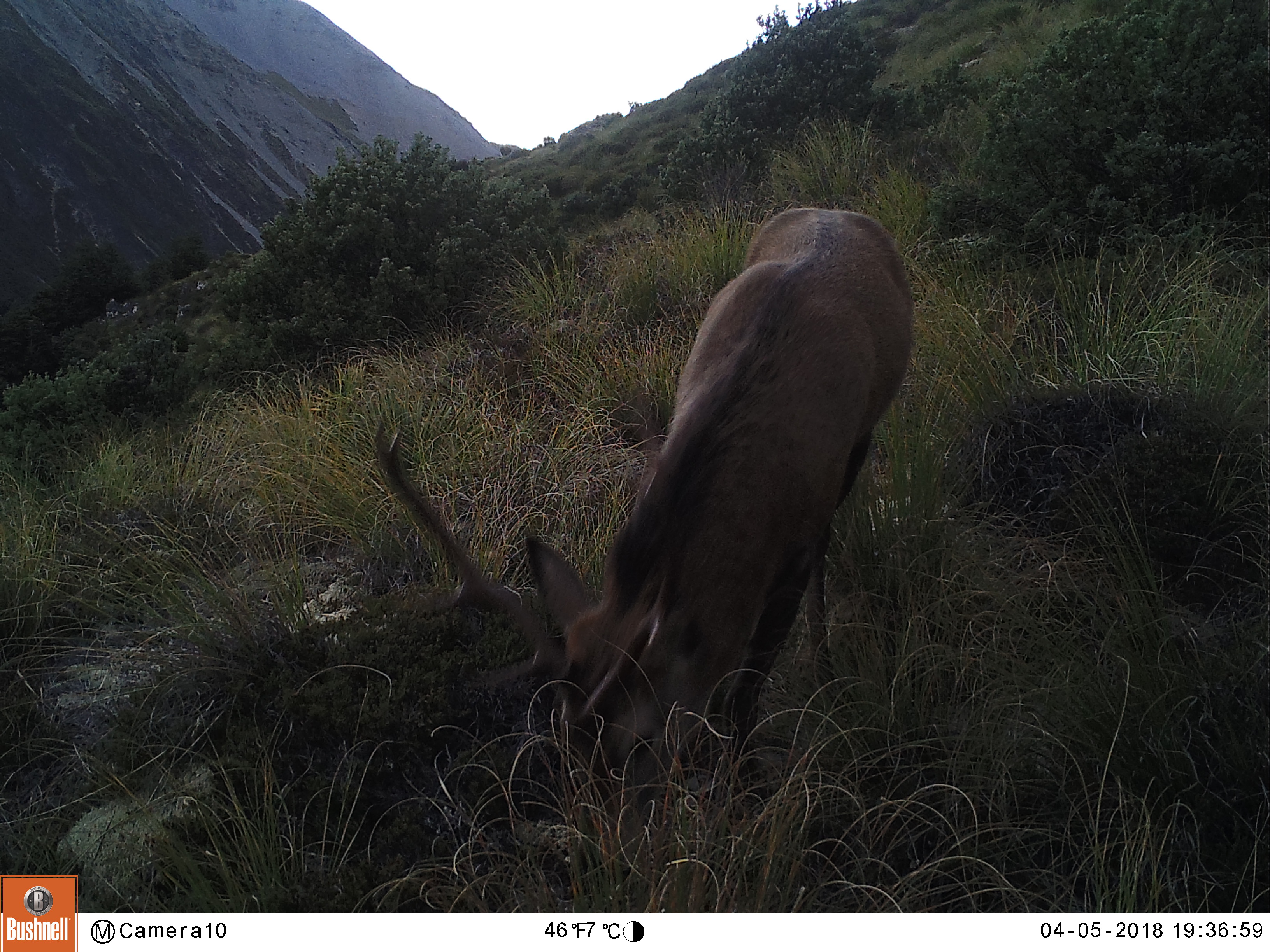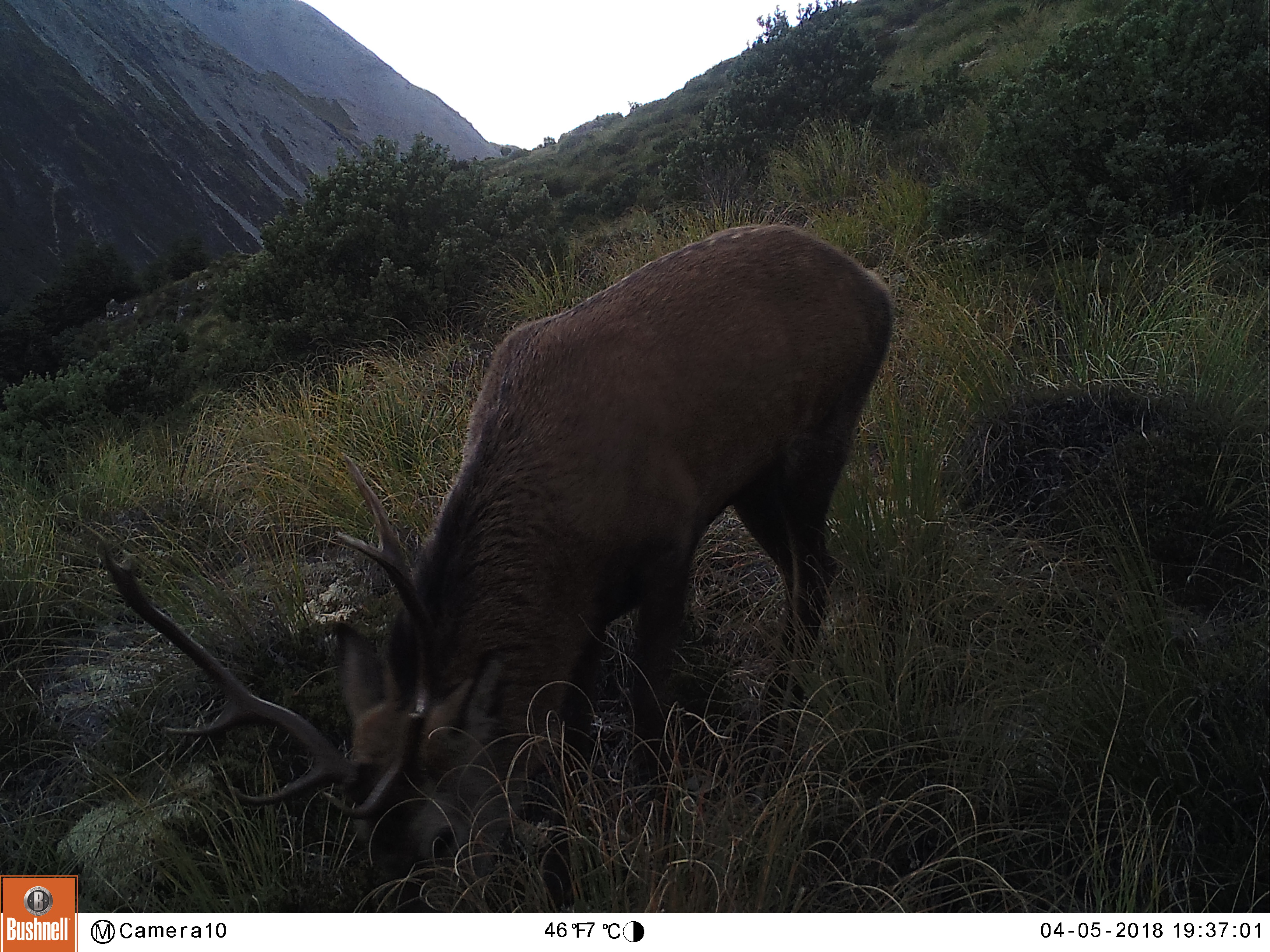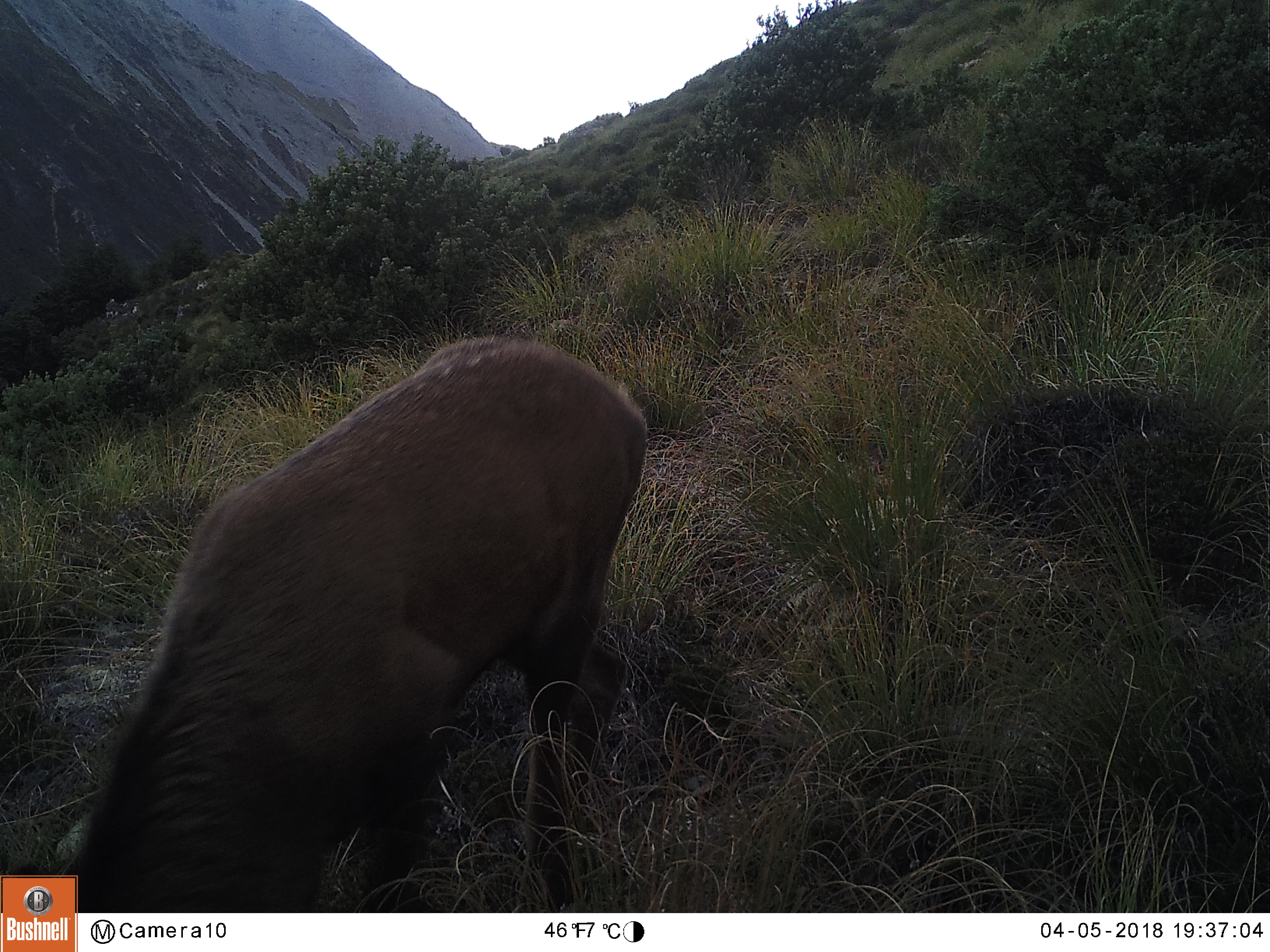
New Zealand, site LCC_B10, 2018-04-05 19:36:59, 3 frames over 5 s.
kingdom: Animalia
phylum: Chordata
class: Mammalia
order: Artiodactyla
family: Cervidae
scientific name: Cervidae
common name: deer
Deer (Cervidae).